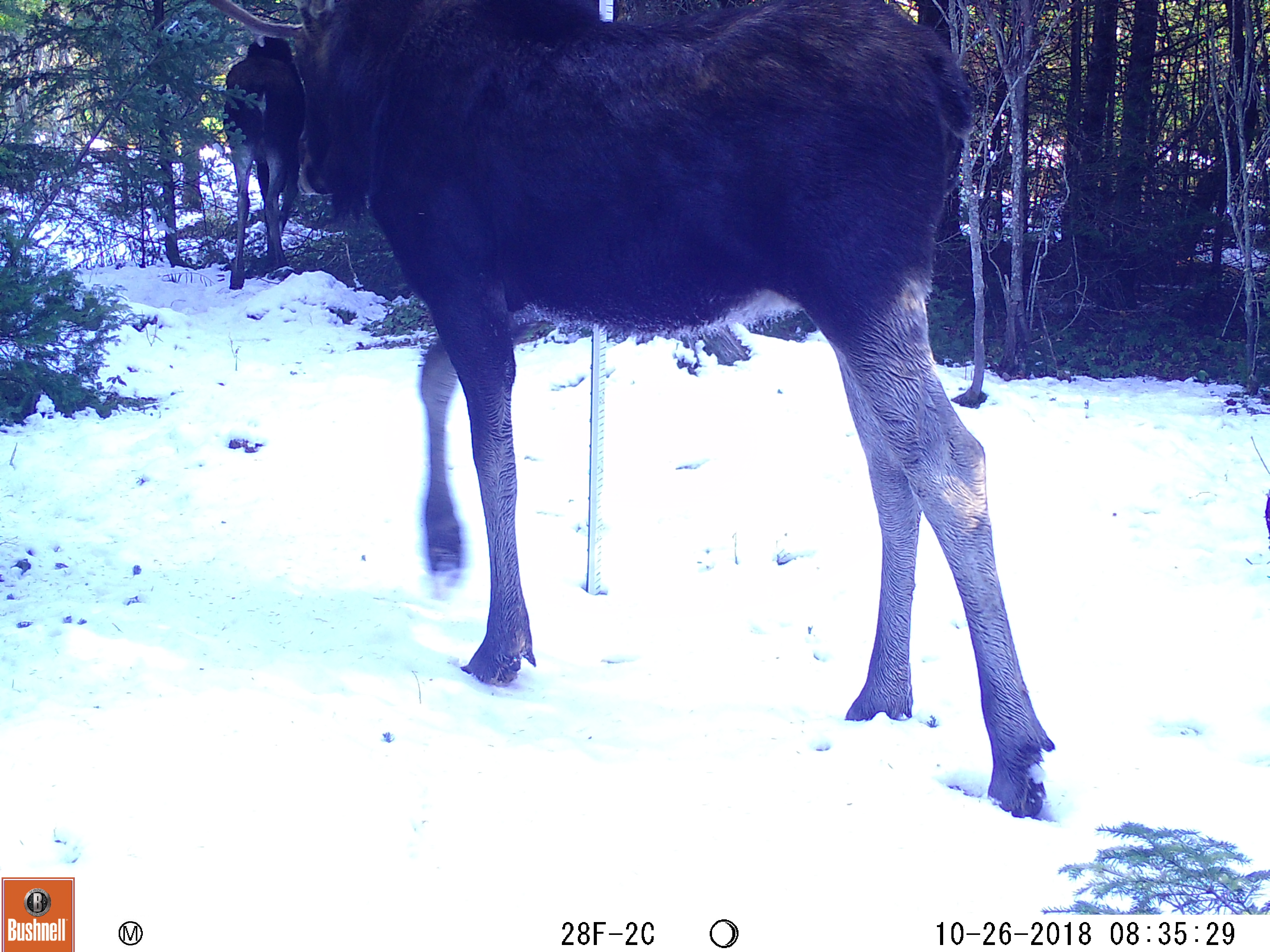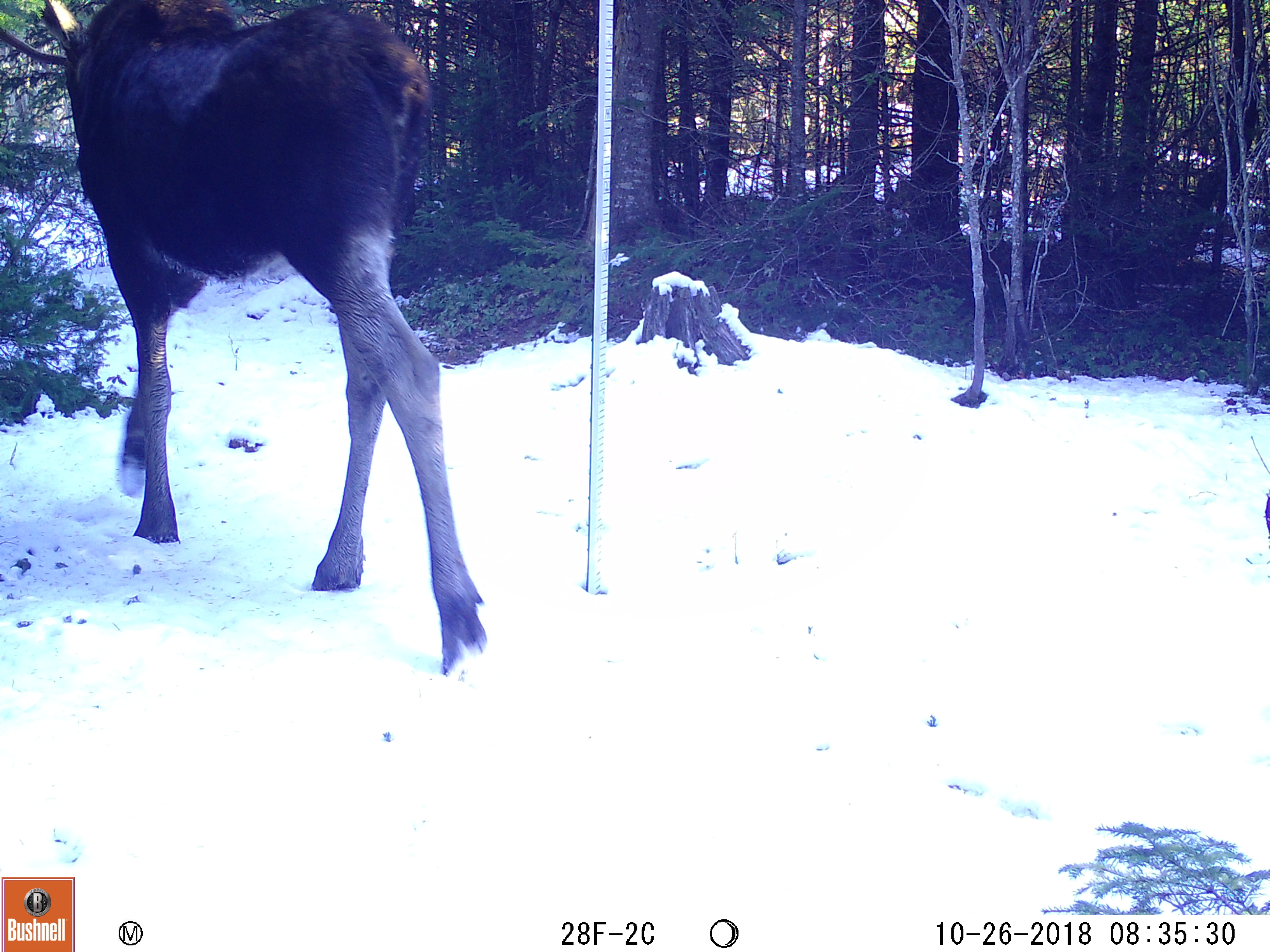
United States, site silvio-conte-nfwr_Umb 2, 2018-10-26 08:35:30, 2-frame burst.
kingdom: Animalia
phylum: Chordata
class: Mammalia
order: Artiodactyla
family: Cervidae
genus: Alces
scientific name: Alces alces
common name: moose